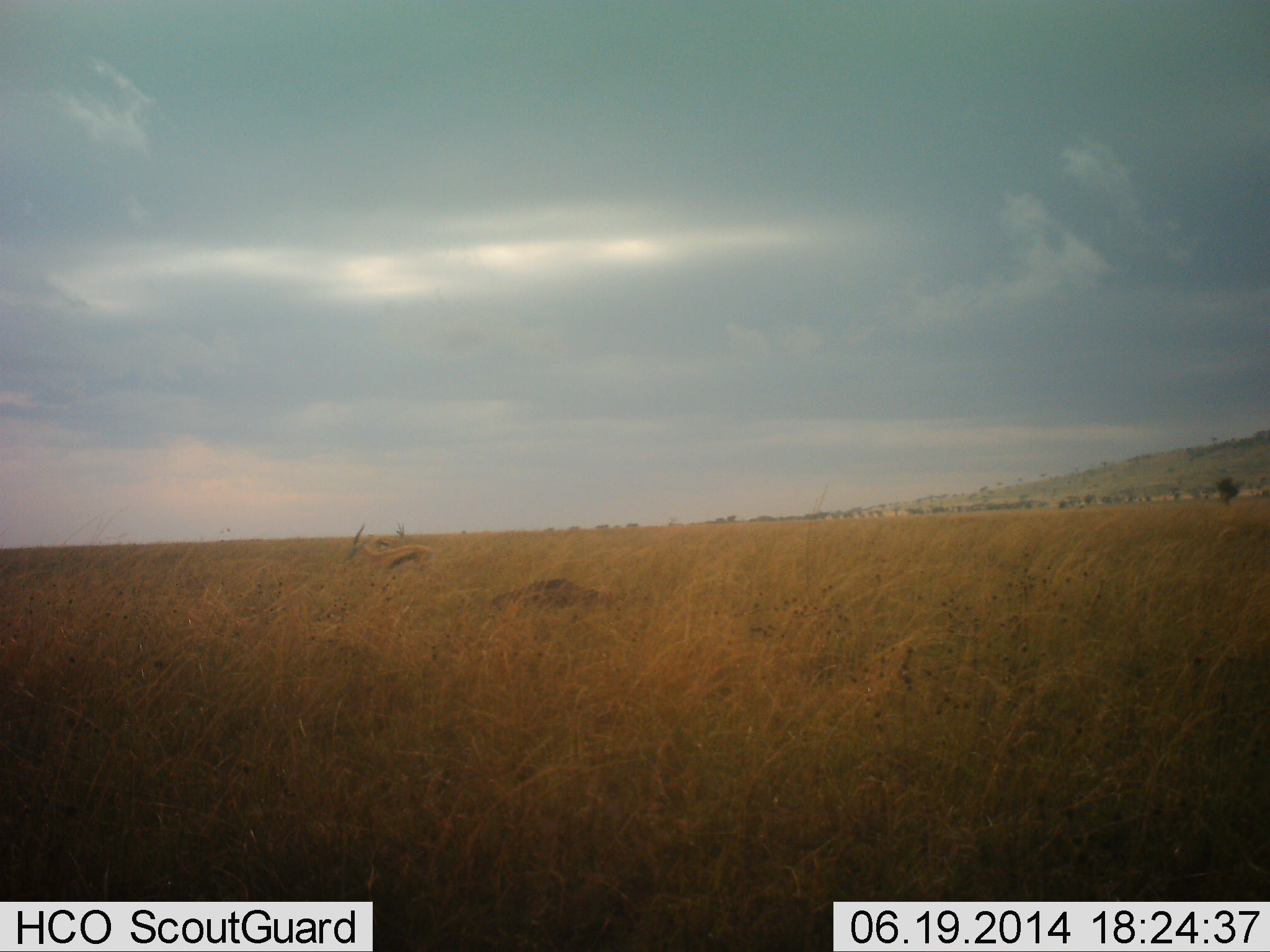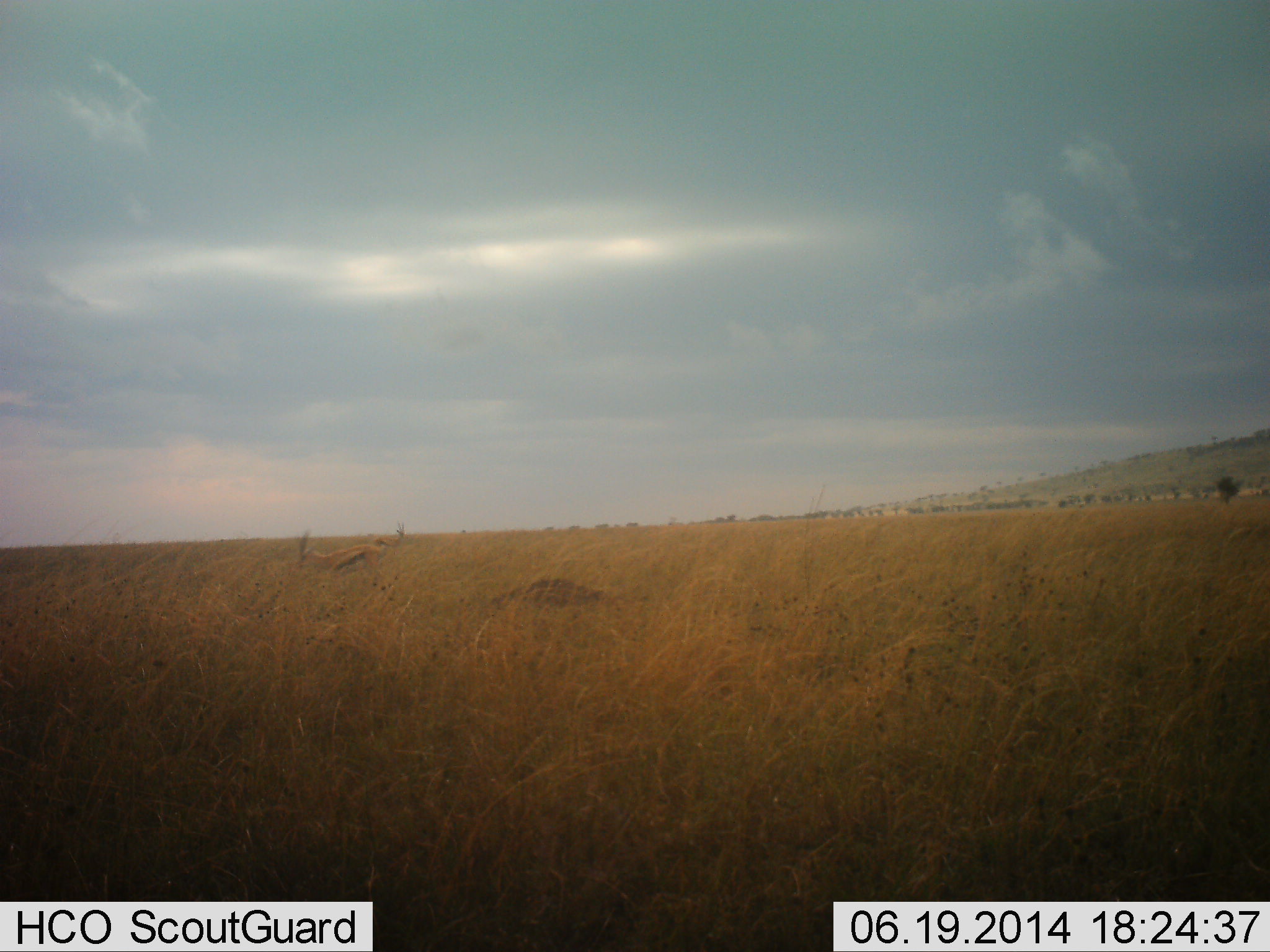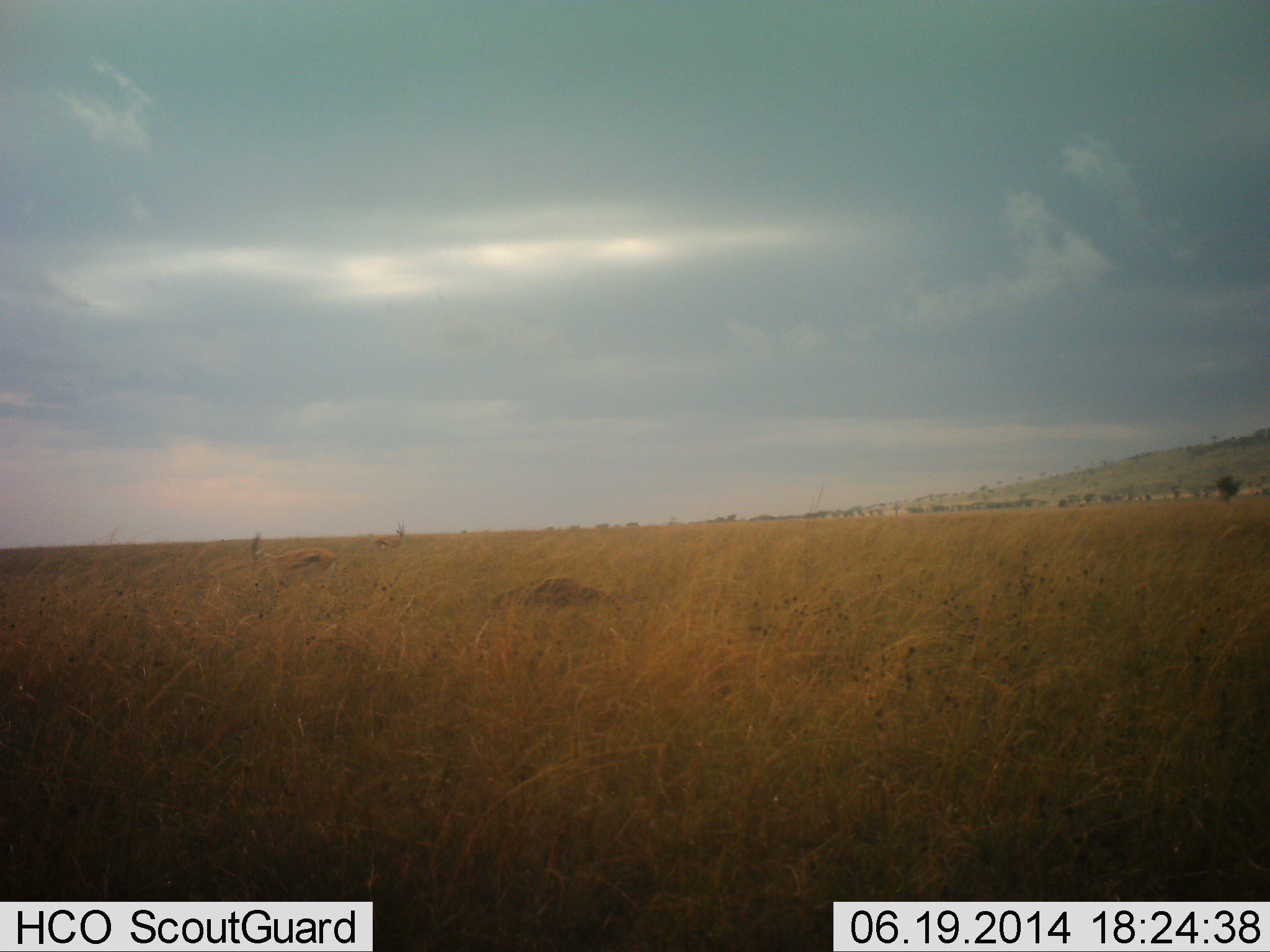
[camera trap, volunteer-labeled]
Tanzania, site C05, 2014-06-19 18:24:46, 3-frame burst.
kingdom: Animalia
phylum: Chordata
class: Mammalia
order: Artiodactyla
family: Bovidae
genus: Eudorcas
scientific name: Eudorcas thomsonii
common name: thomson's gazelle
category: gazellethomsons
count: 1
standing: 30%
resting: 0%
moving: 90%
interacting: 0%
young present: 0%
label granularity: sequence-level